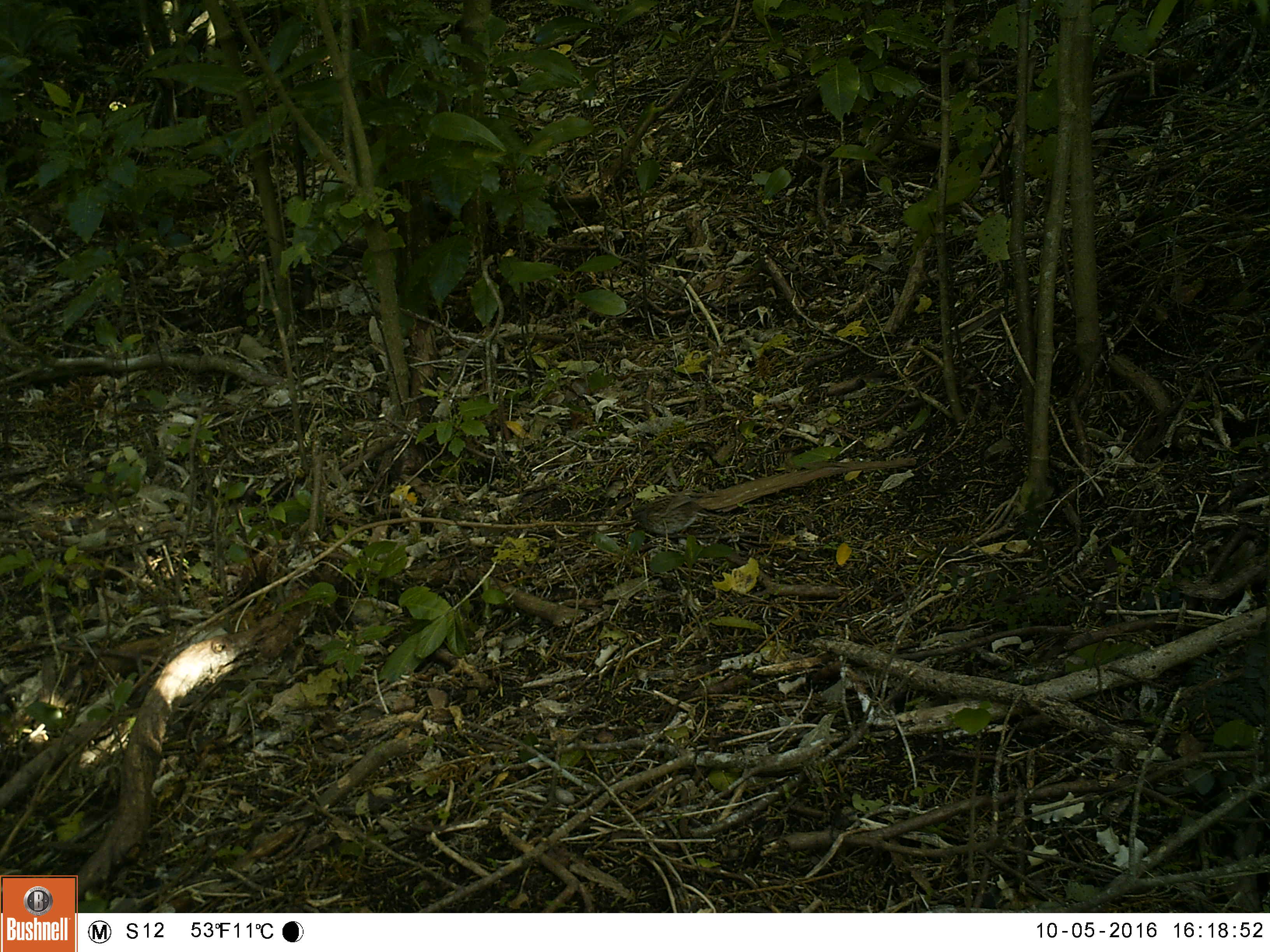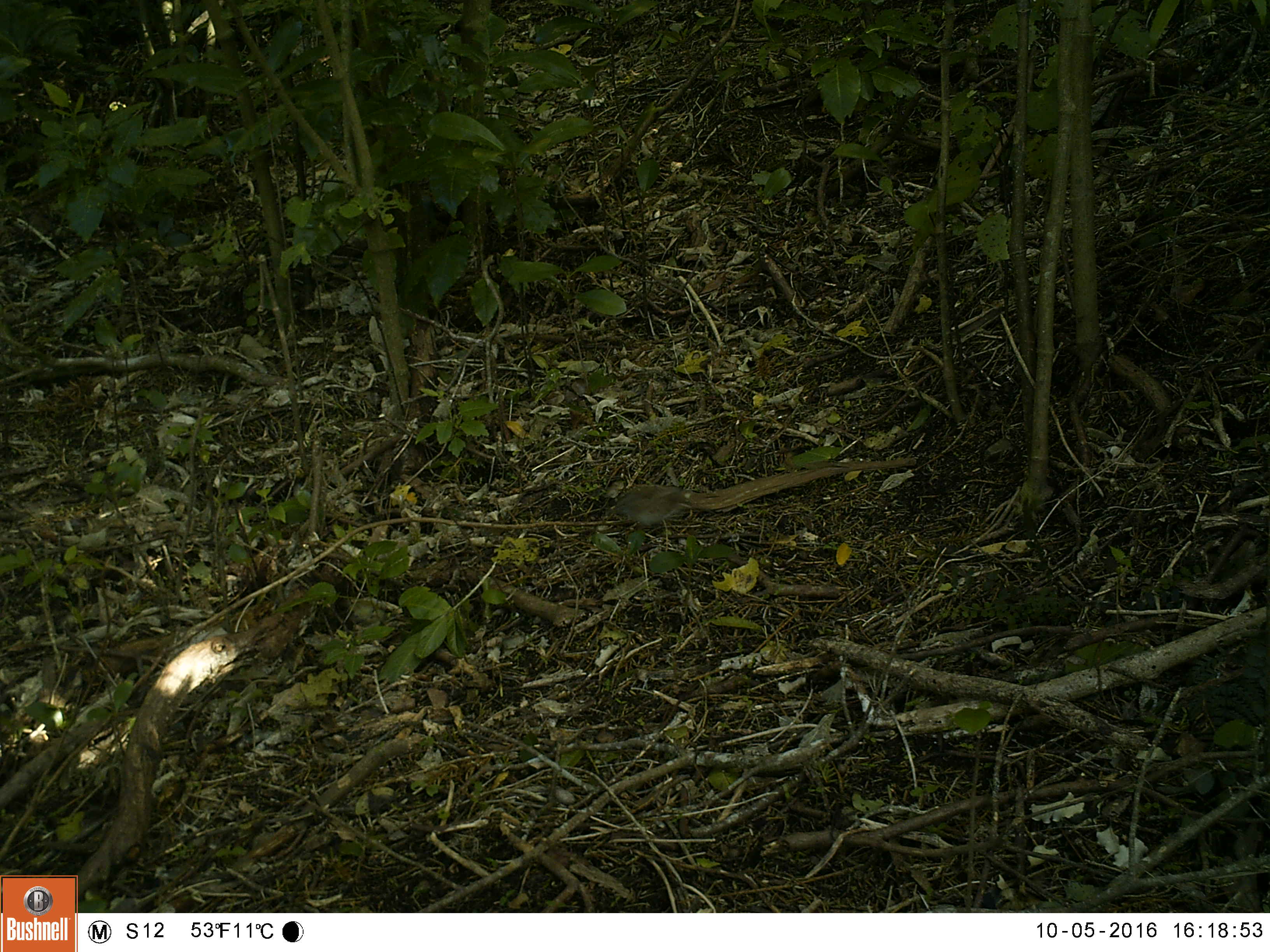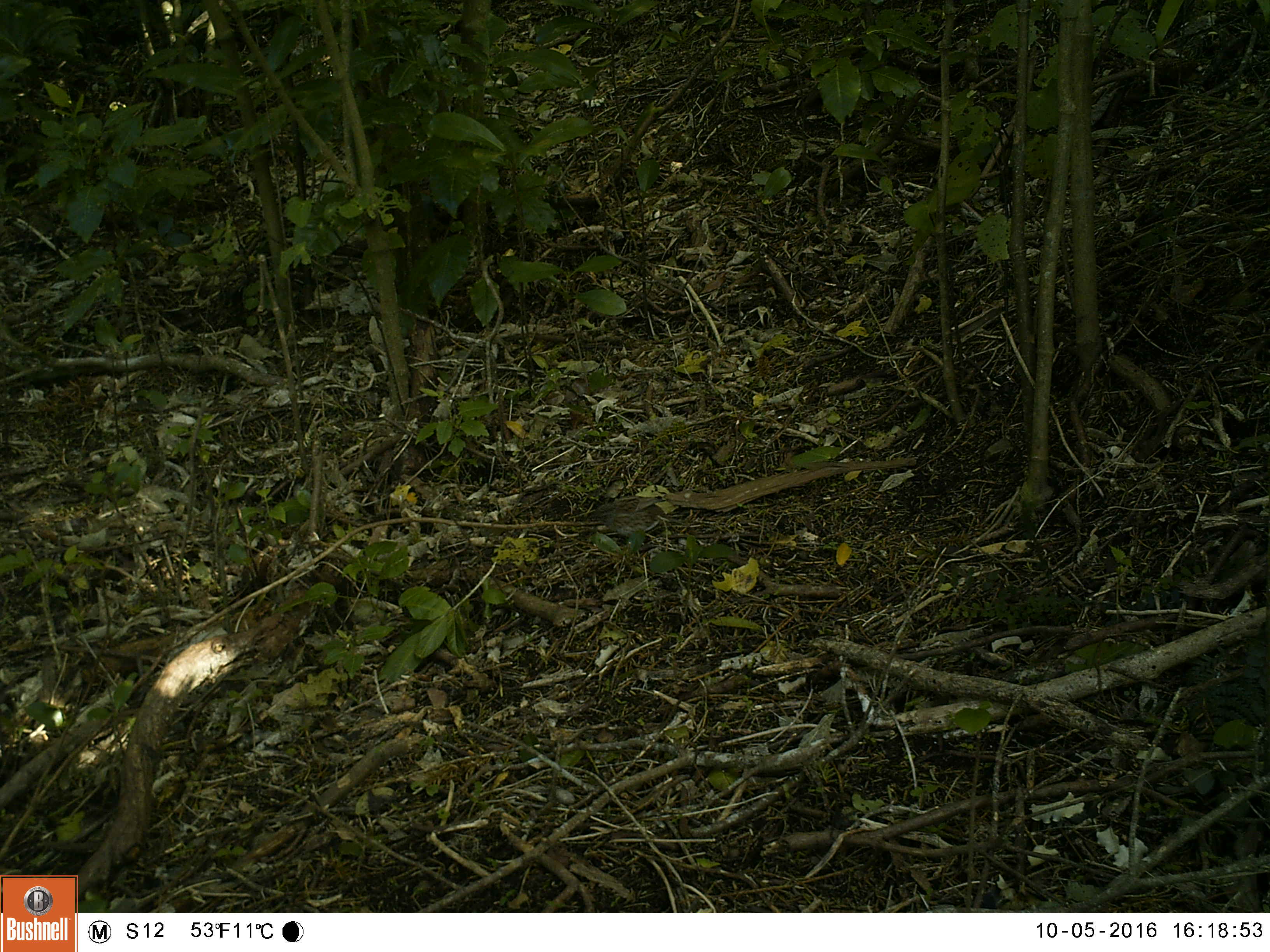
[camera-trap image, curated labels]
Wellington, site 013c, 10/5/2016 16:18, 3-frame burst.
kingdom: Animalia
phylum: Chordata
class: Aves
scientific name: Aves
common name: bird